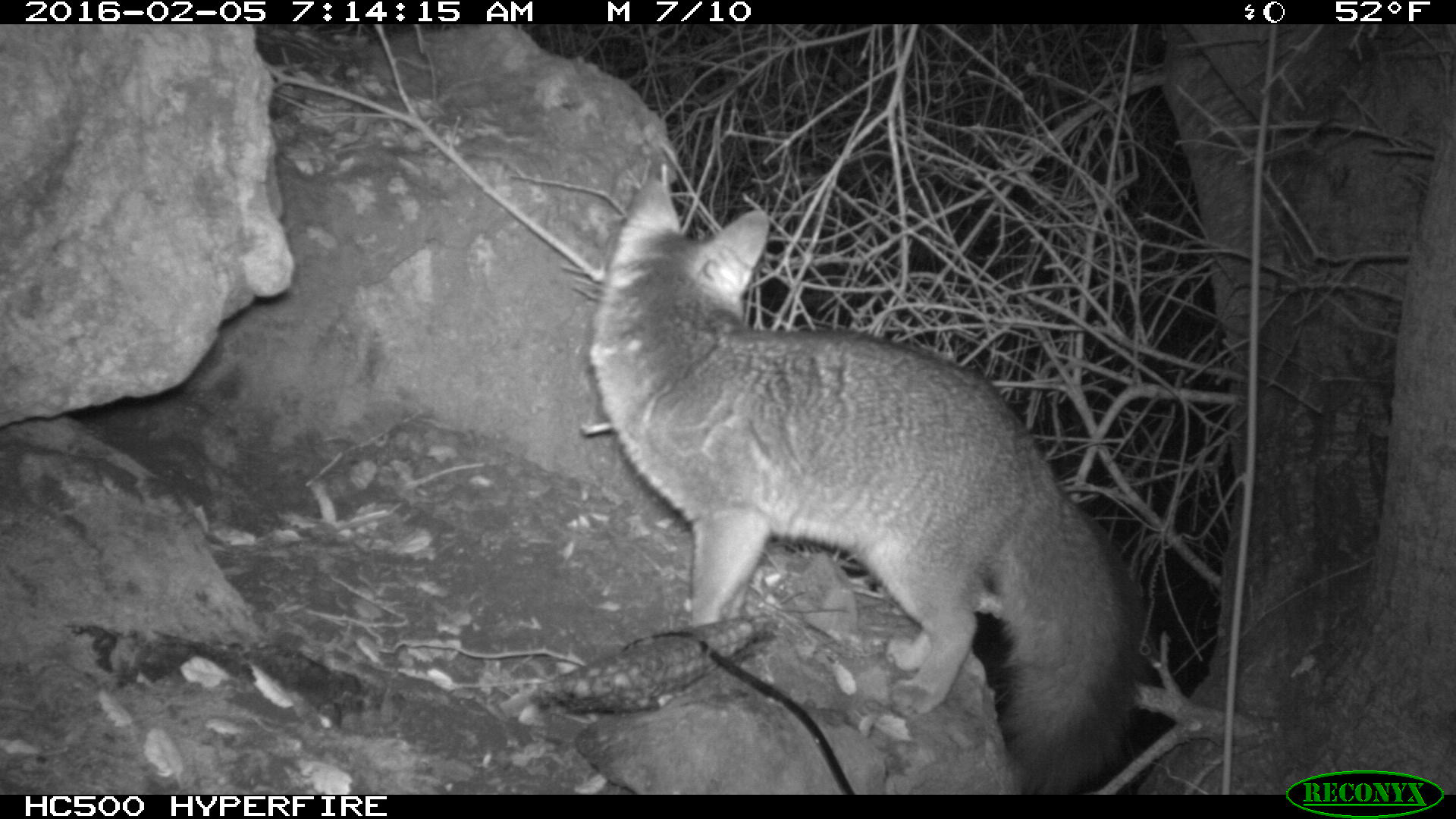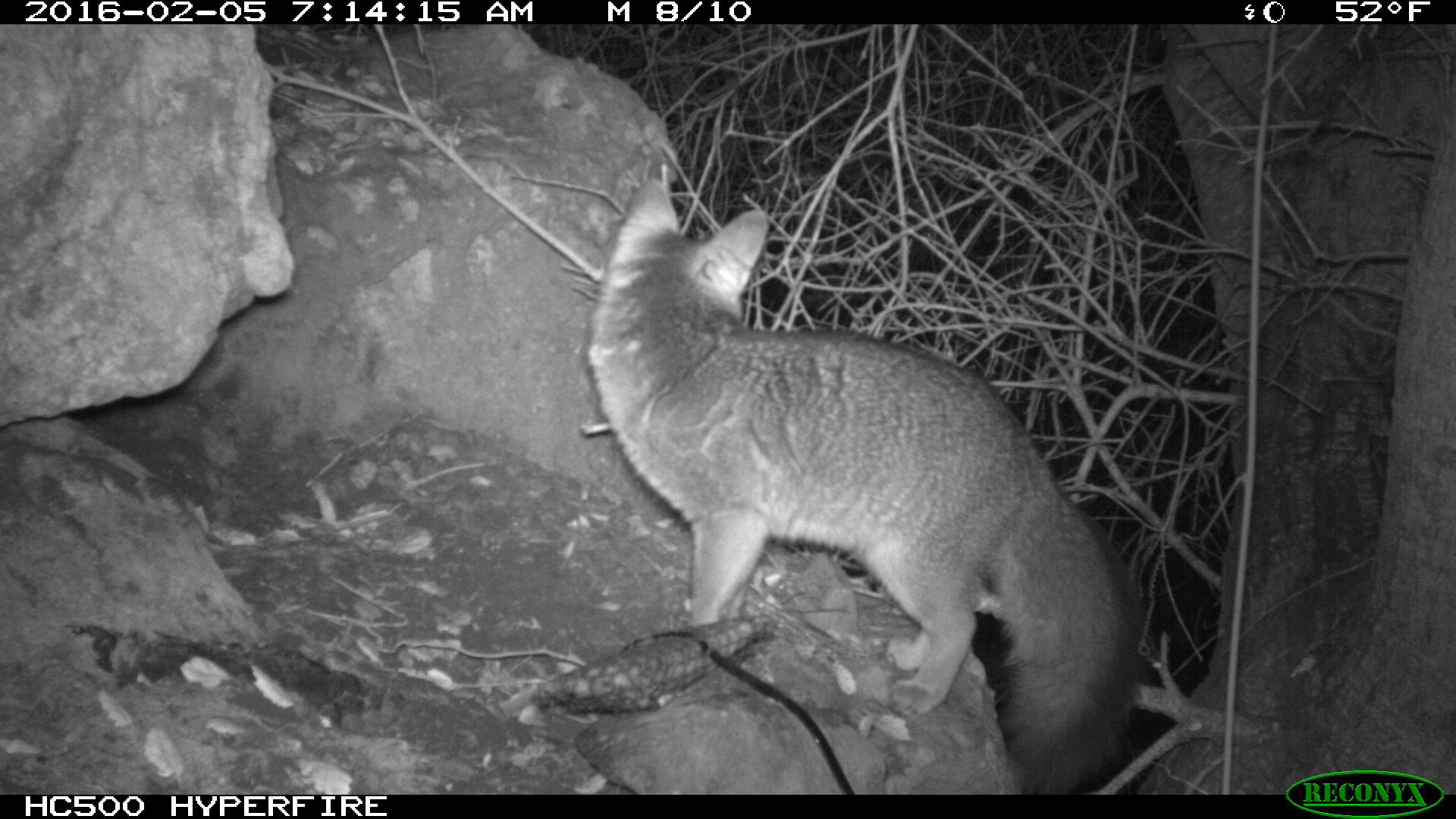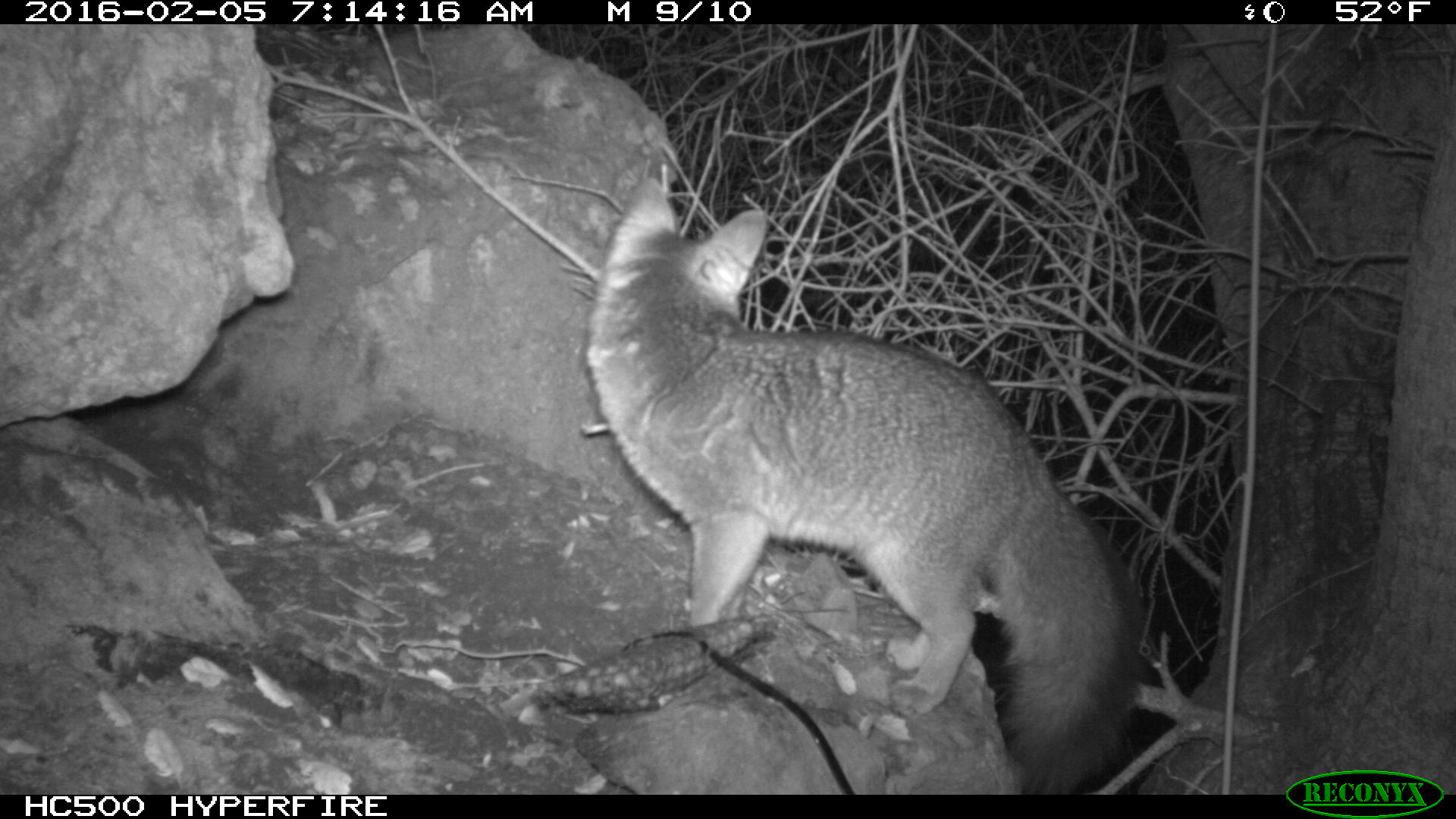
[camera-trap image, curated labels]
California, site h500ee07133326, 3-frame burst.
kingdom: Animalia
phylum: Chordata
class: Mammalia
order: Carnivora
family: Canidae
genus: Urocyon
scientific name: Urocyon littoralis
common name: island fox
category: fox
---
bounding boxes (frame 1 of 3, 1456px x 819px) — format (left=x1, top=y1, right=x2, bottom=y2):
fox: (left=588, top=165, right=1152, bottom=793)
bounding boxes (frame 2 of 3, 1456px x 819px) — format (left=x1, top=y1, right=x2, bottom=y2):
fox: (left=584, top=179, right=1153, bottom=793)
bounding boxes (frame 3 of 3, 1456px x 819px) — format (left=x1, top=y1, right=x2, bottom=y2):
fox: (left=584, top=179, right=1153, bottom=793)